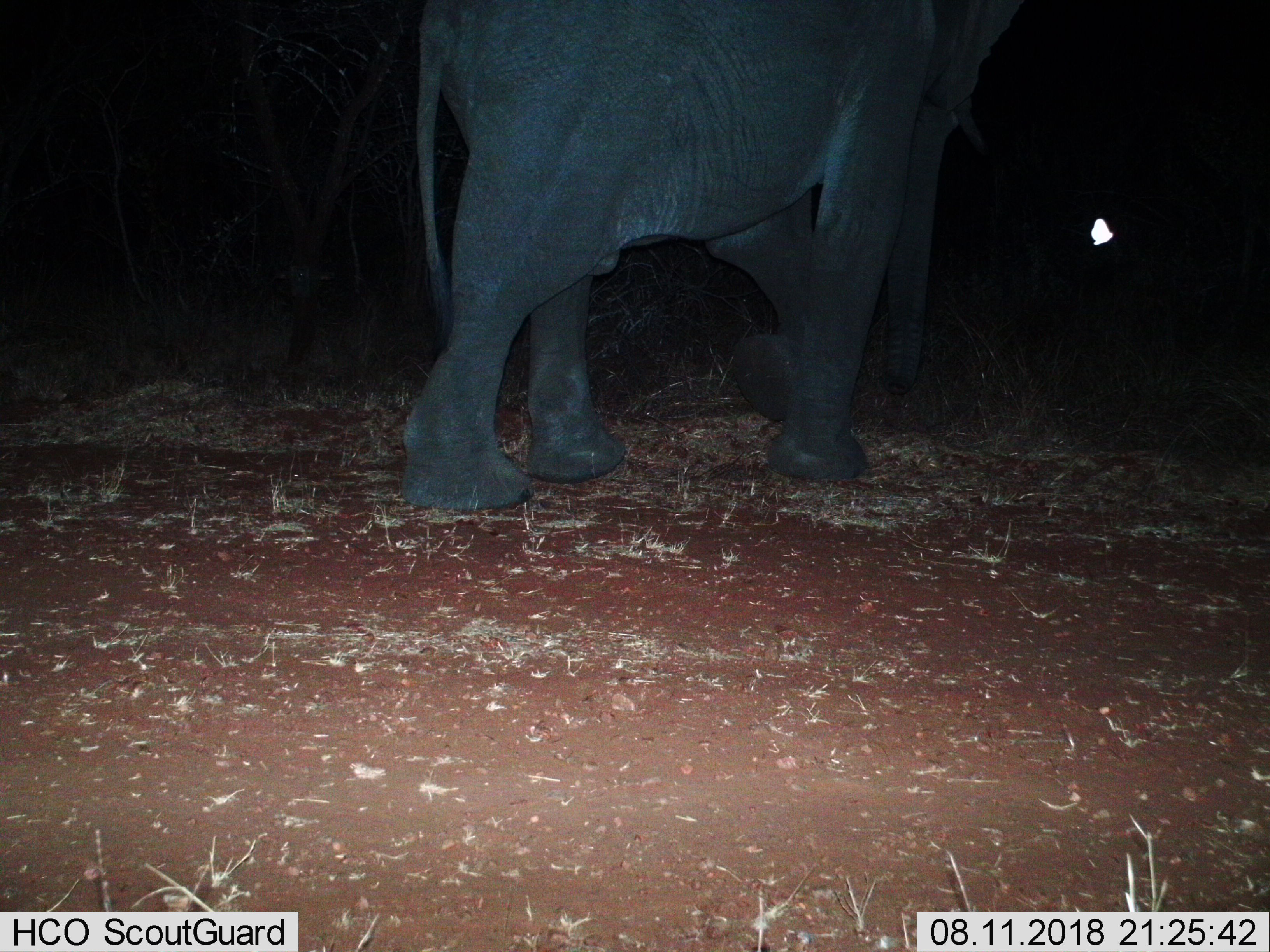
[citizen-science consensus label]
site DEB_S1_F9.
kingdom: Animalia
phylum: Chordata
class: Mammalia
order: Proboscidea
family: Elephantidae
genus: Loxodonta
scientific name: Loxodonta africana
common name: african bush elephant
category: elephant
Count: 1.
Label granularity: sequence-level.